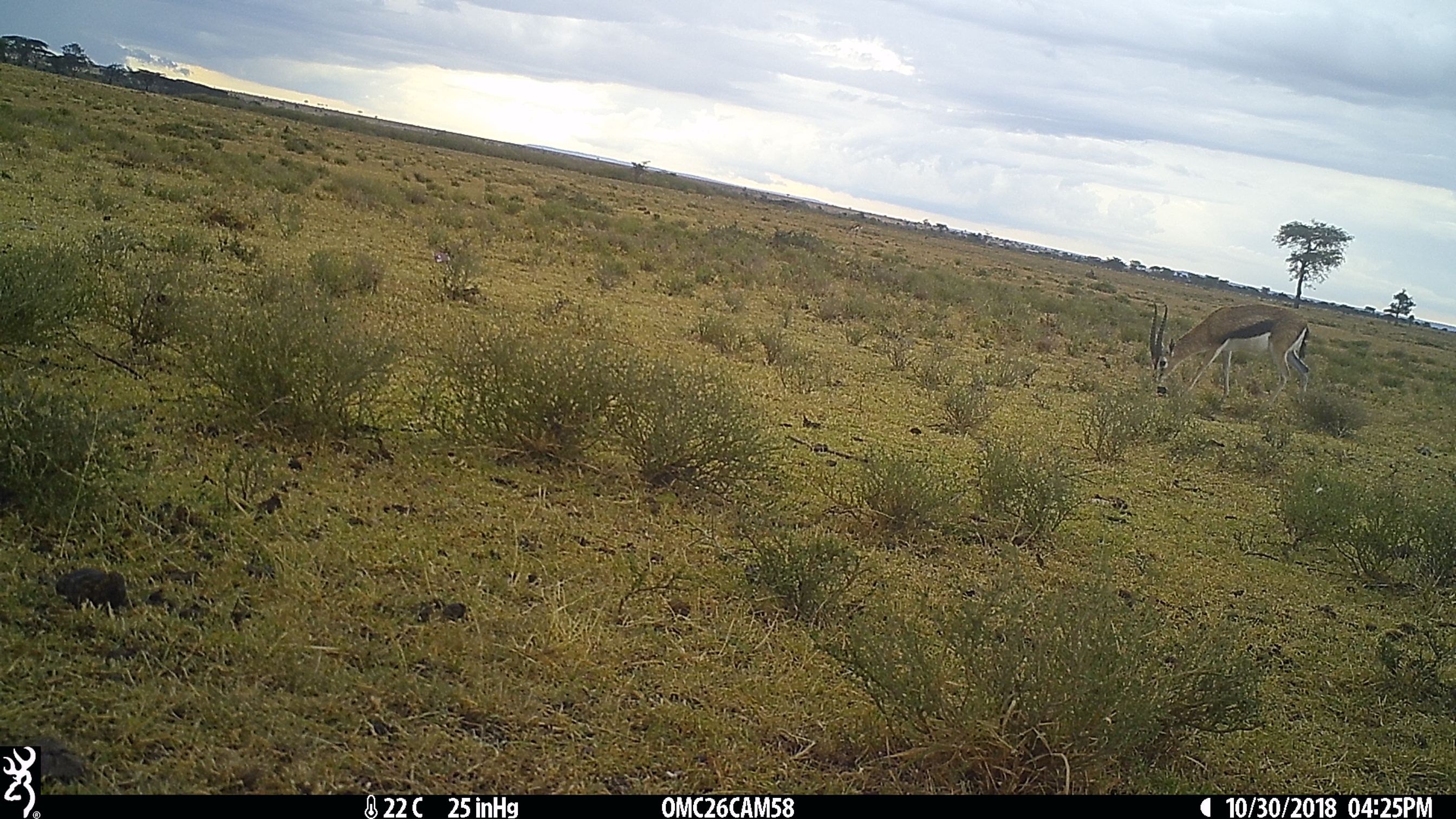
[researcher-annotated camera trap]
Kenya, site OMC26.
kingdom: Animalia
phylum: Chordata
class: Mammalia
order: Artiodactyla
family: Bovidae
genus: Eudorcas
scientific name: Eudorcas thomsonii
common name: thomon's gazelle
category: gazelle thomsons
Gazelle thomsons (thomon's gazelle) (Eudorcas thomsonii).